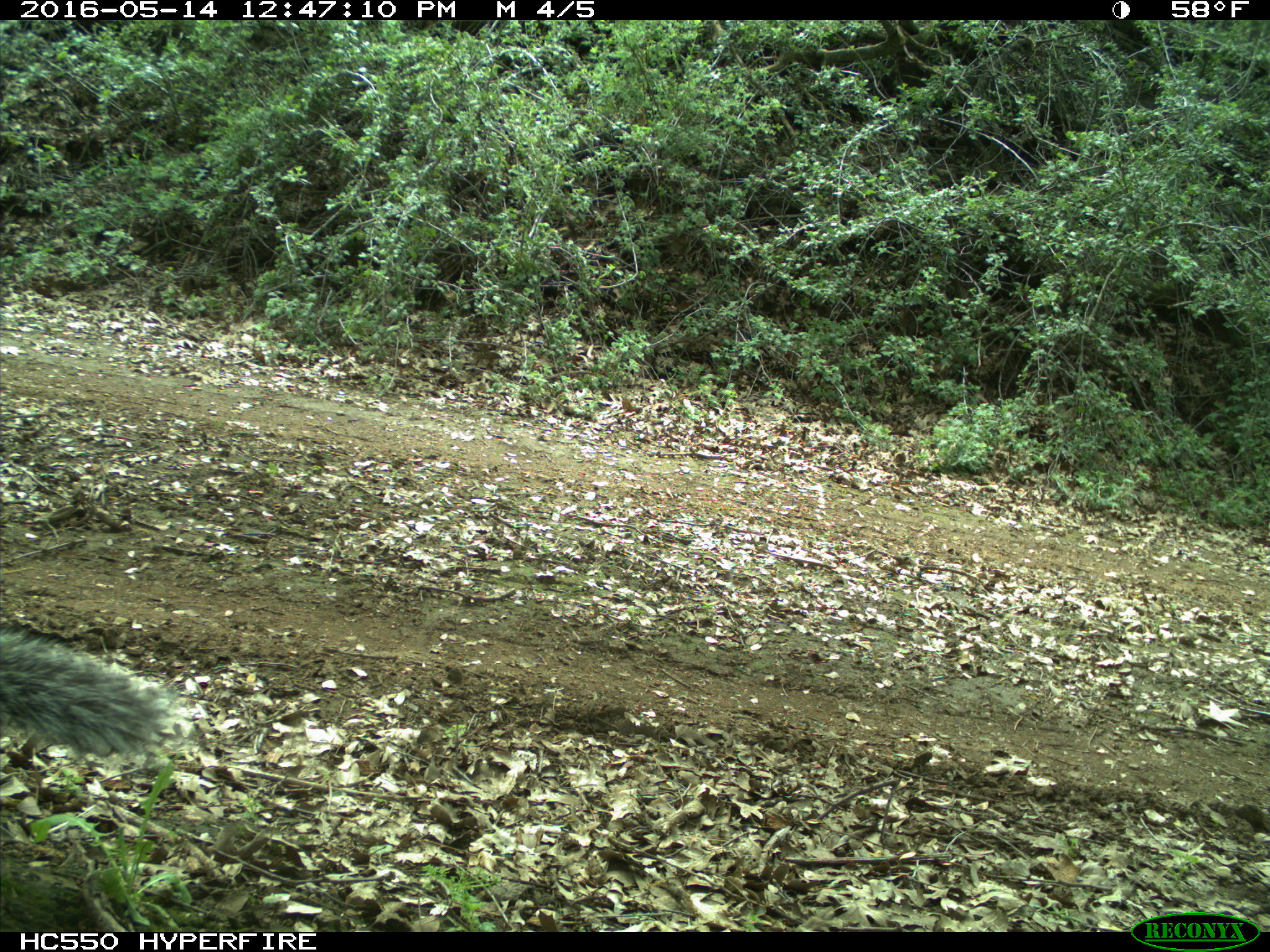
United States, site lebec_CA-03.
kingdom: Animalia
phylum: Chordata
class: Mammalia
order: Rodentia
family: Sciuridae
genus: Sciurus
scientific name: Sciurus carolinensis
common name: eastern gray squirrel